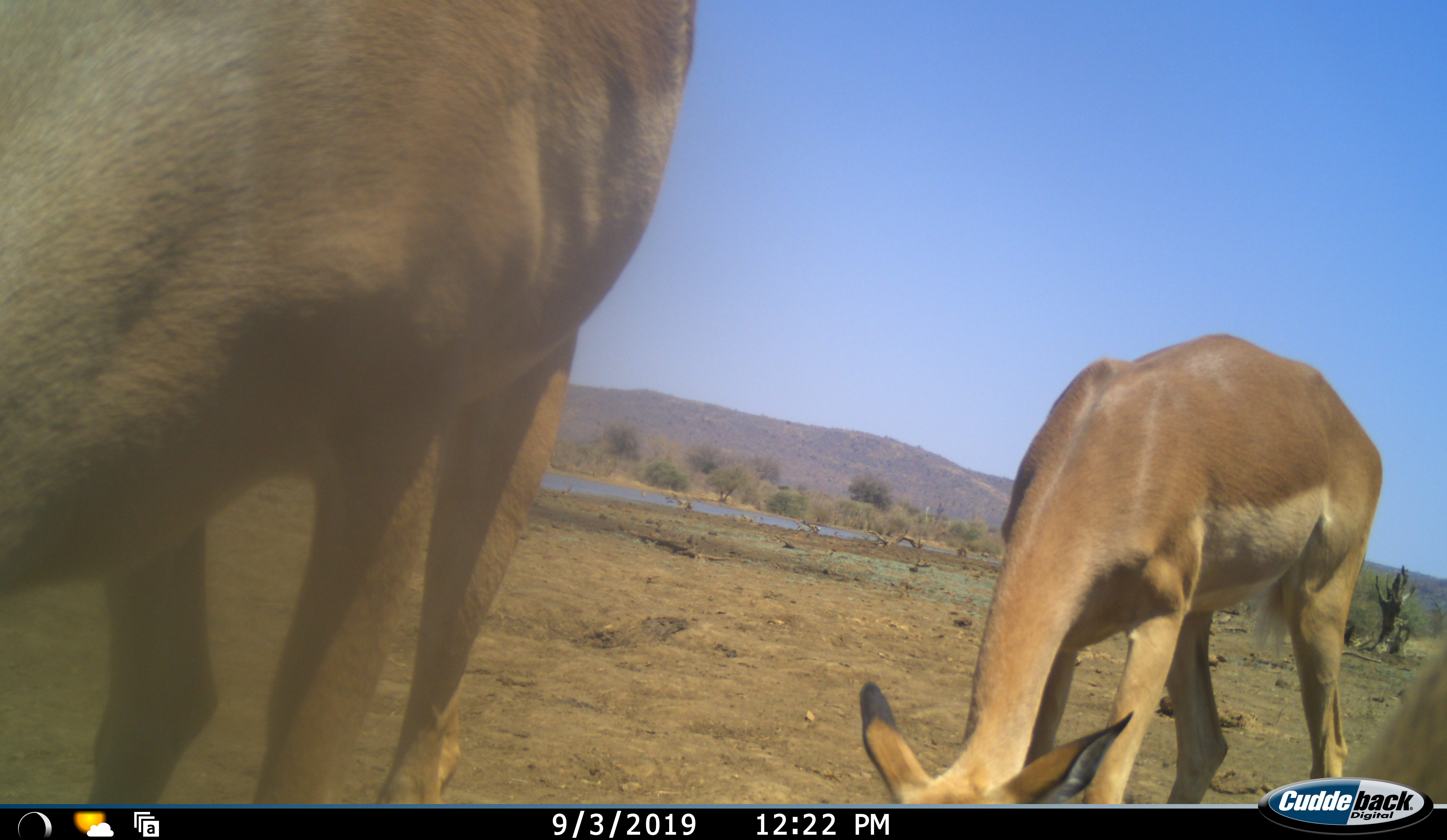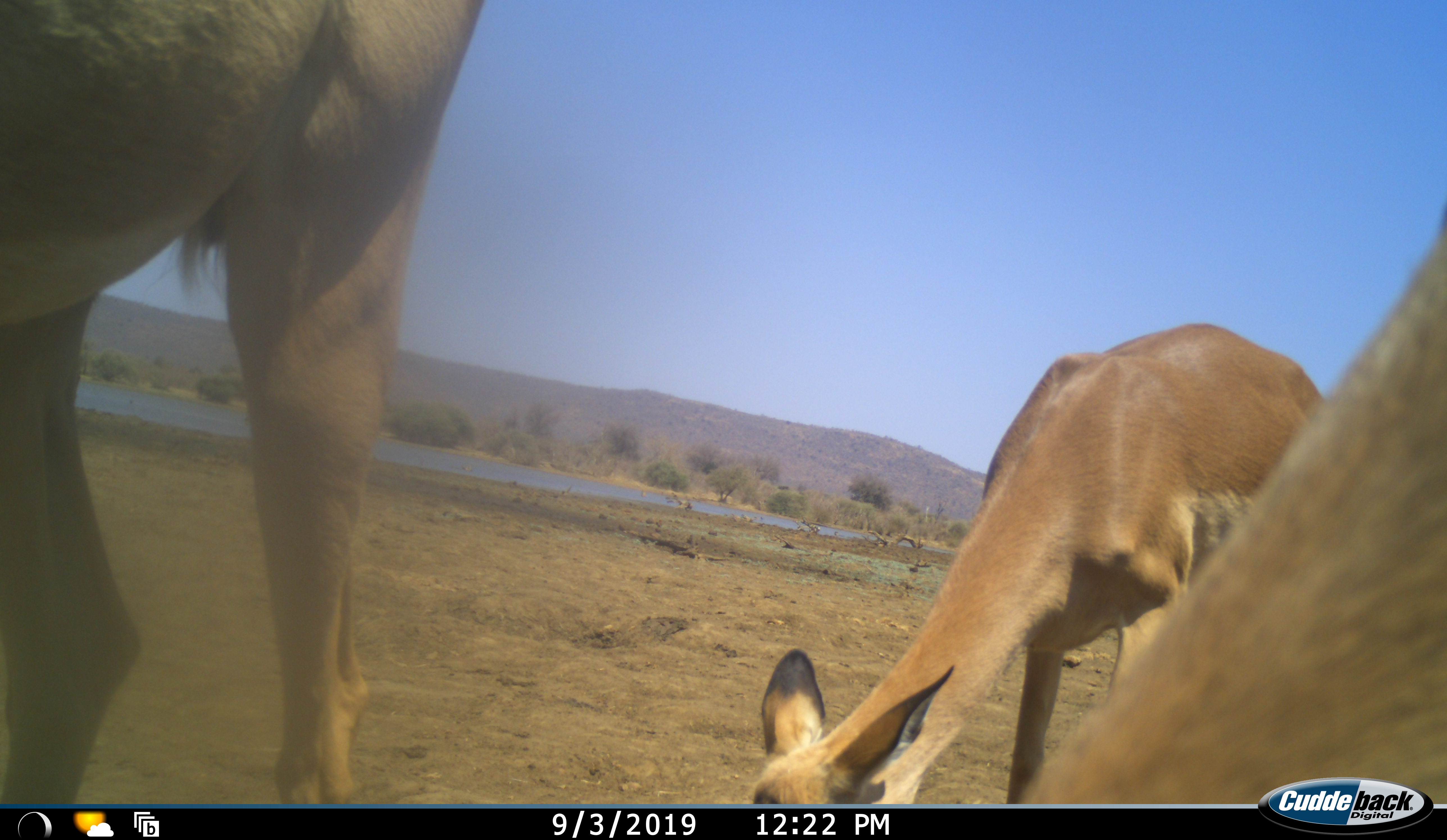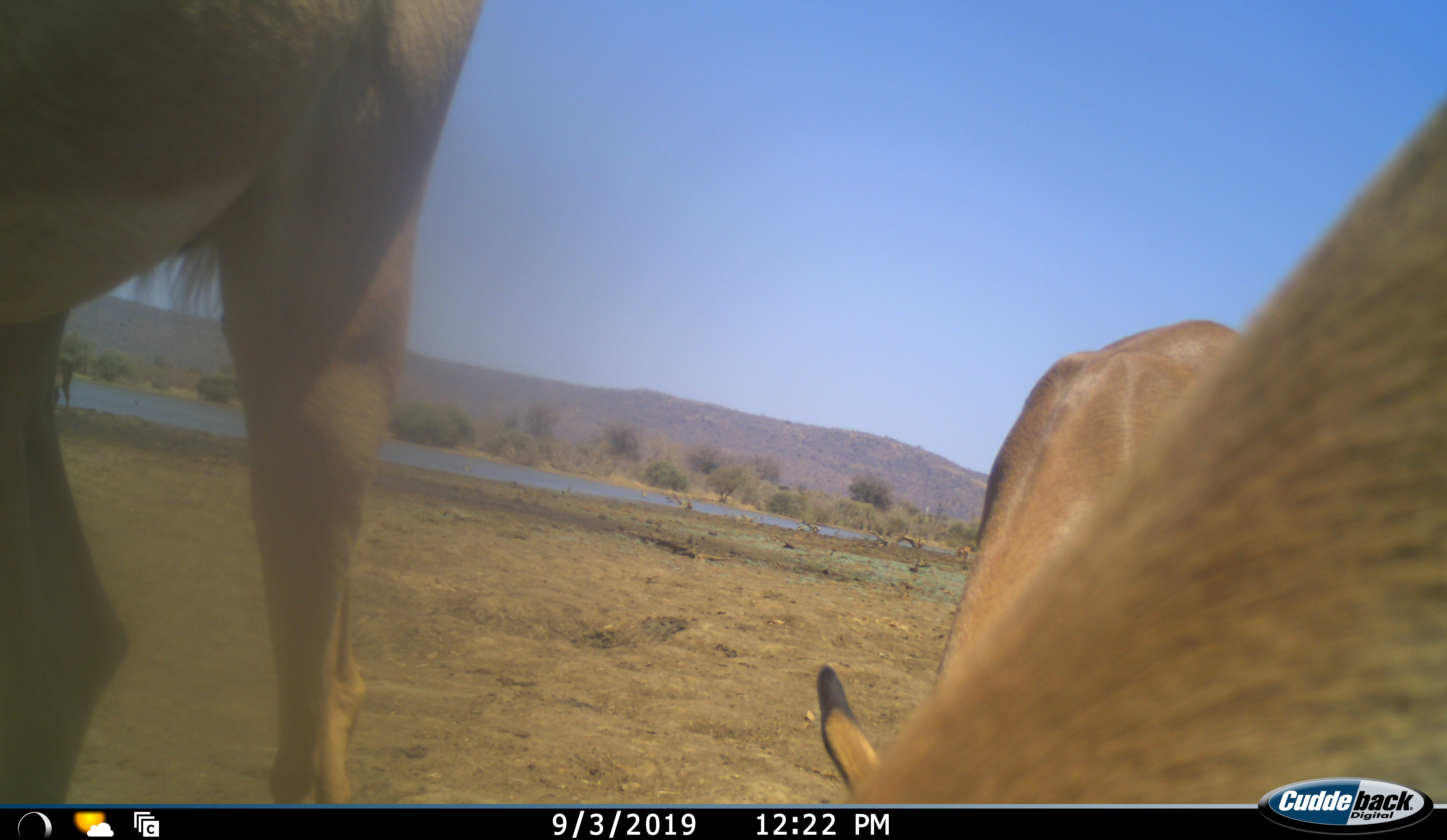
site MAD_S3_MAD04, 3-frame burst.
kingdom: Animalia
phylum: Chordata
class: Mammalia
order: Artiodactyla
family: Bovidae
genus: Aepyceros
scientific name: Aepyceros melampus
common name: impala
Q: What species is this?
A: Impala (Aepyceros melampus).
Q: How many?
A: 3.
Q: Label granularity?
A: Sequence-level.